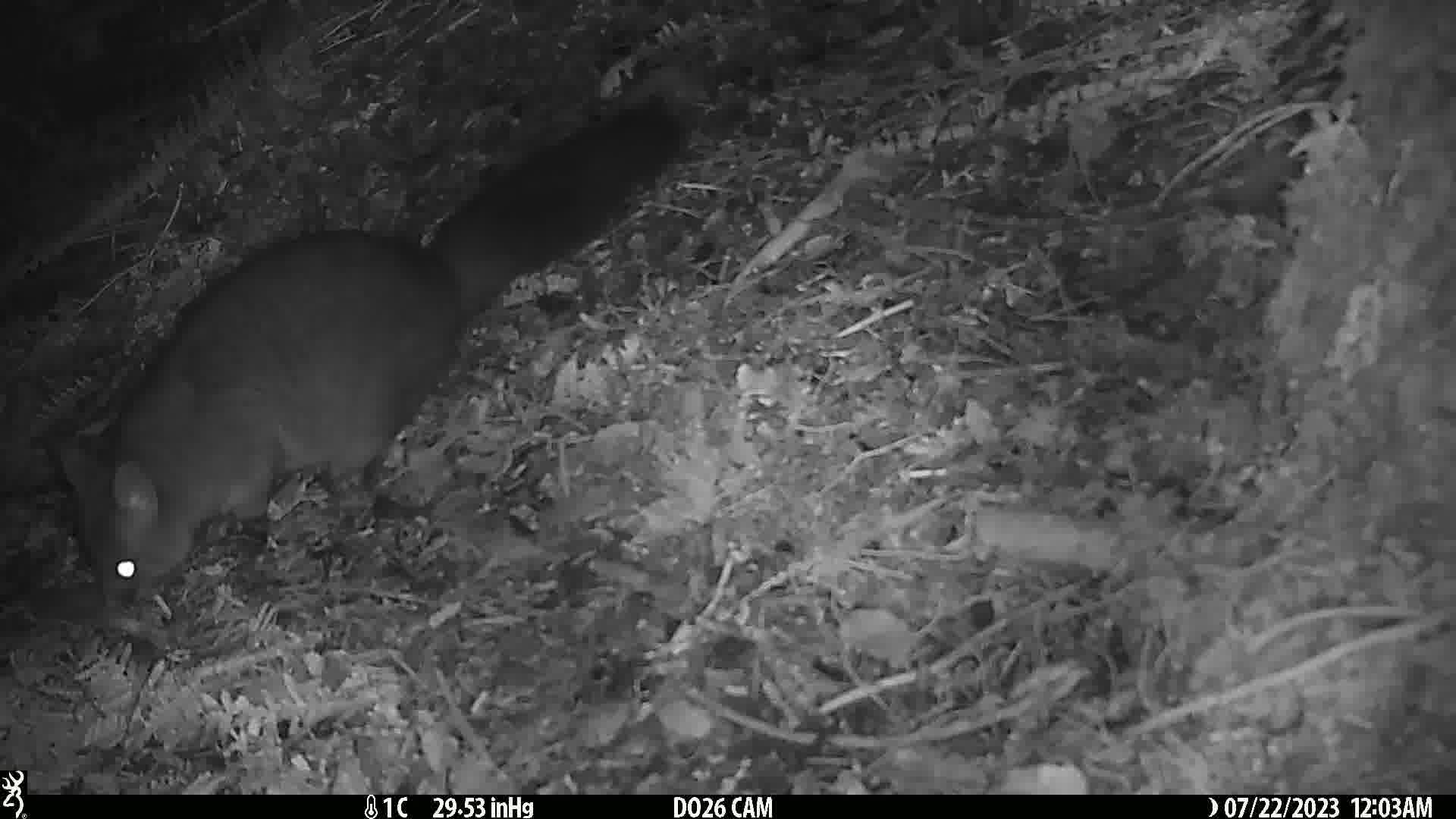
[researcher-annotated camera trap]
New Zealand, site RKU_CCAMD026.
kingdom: Animalia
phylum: Chordata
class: Mammalia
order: Diprotodontia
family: Phalangeridae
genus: Trichosurus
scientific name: Trichosurus vulpecula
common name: common brushtail possum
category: possum